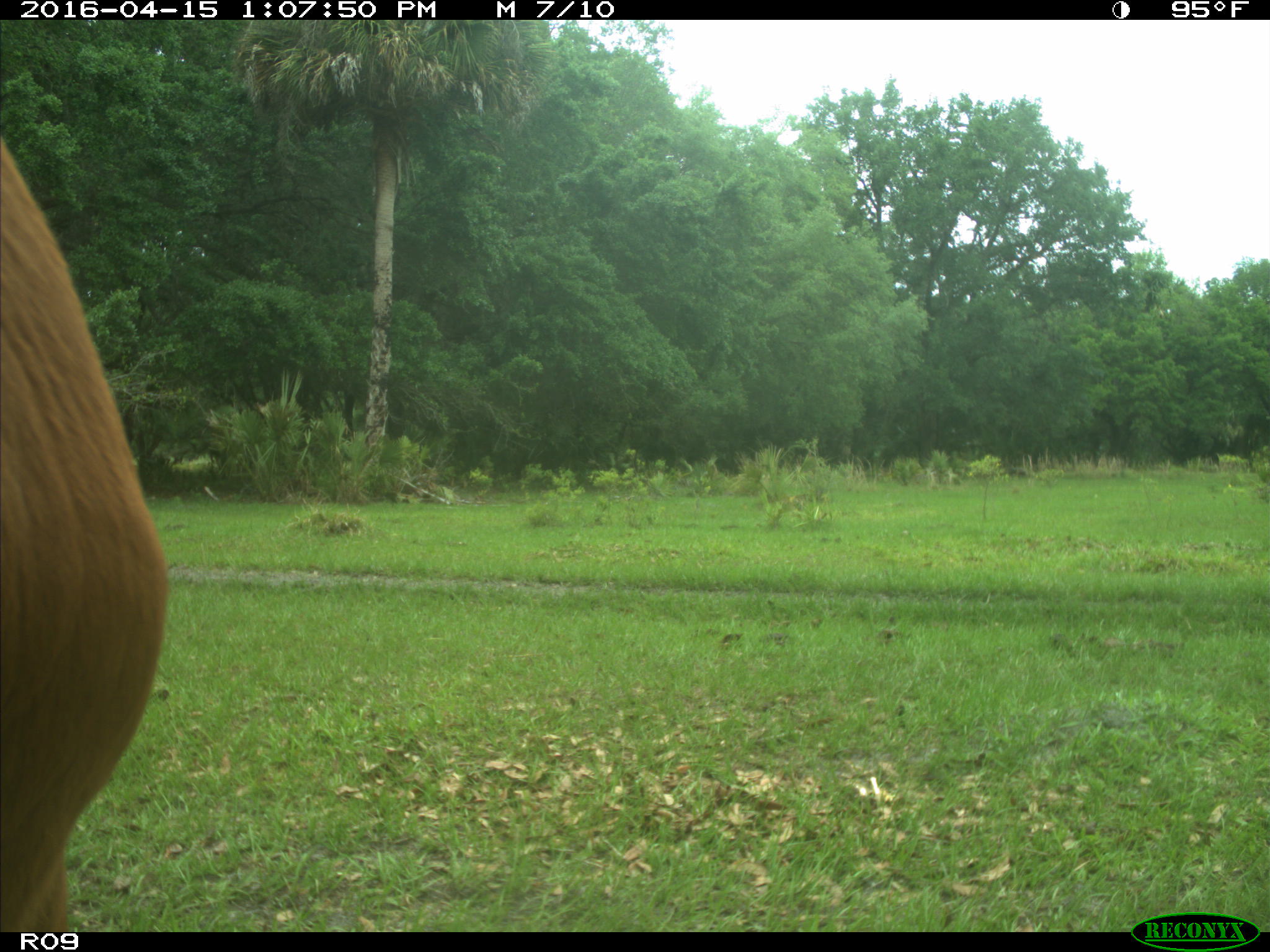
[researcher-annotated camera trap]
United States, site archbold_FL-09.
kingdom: Animalia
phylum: Chordata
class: Mammalia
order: Artiodactyla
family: Bovidae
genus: Bos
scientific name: Bos taurus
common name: domestic cow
Bos taurus (domestic cow).